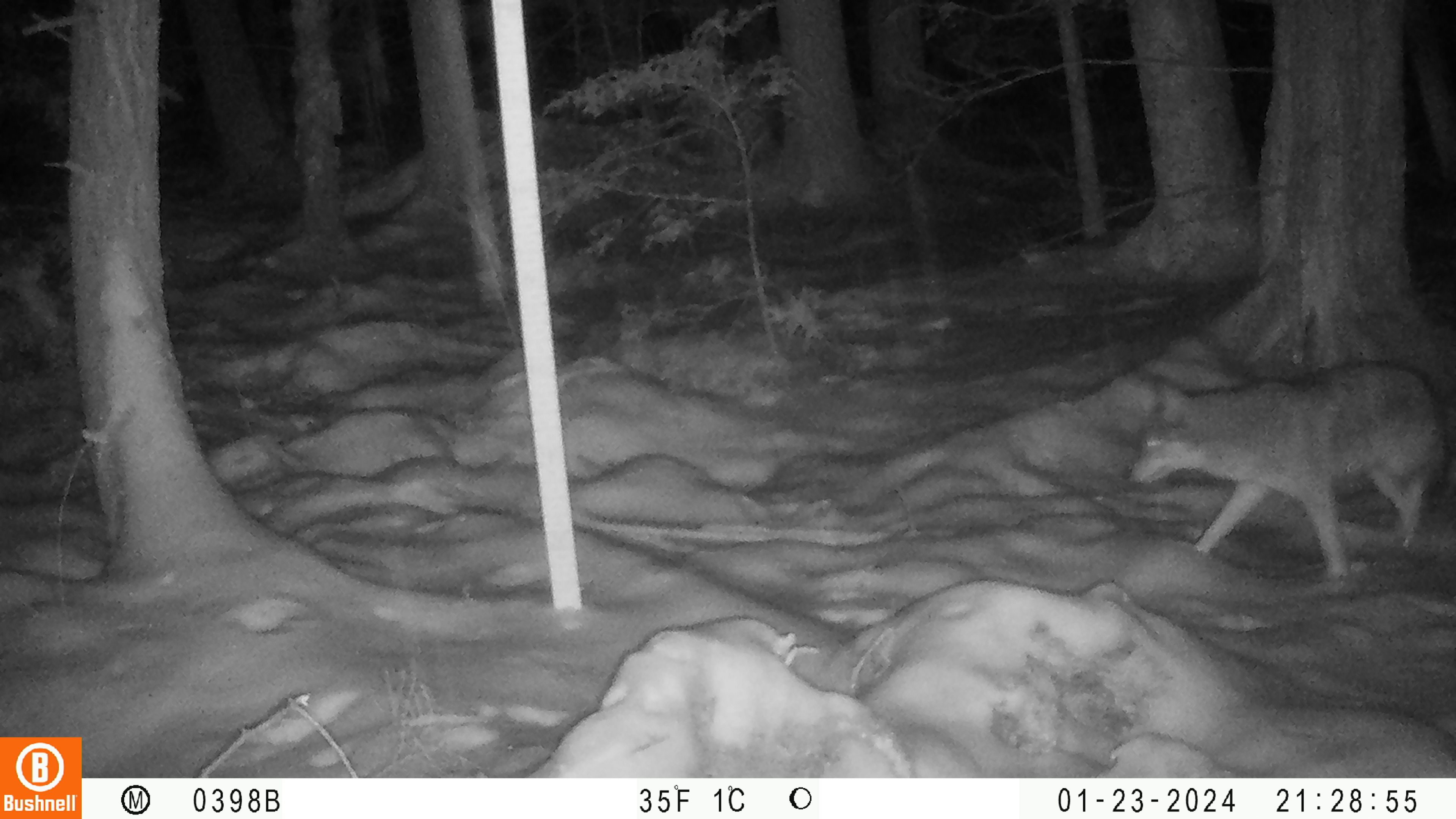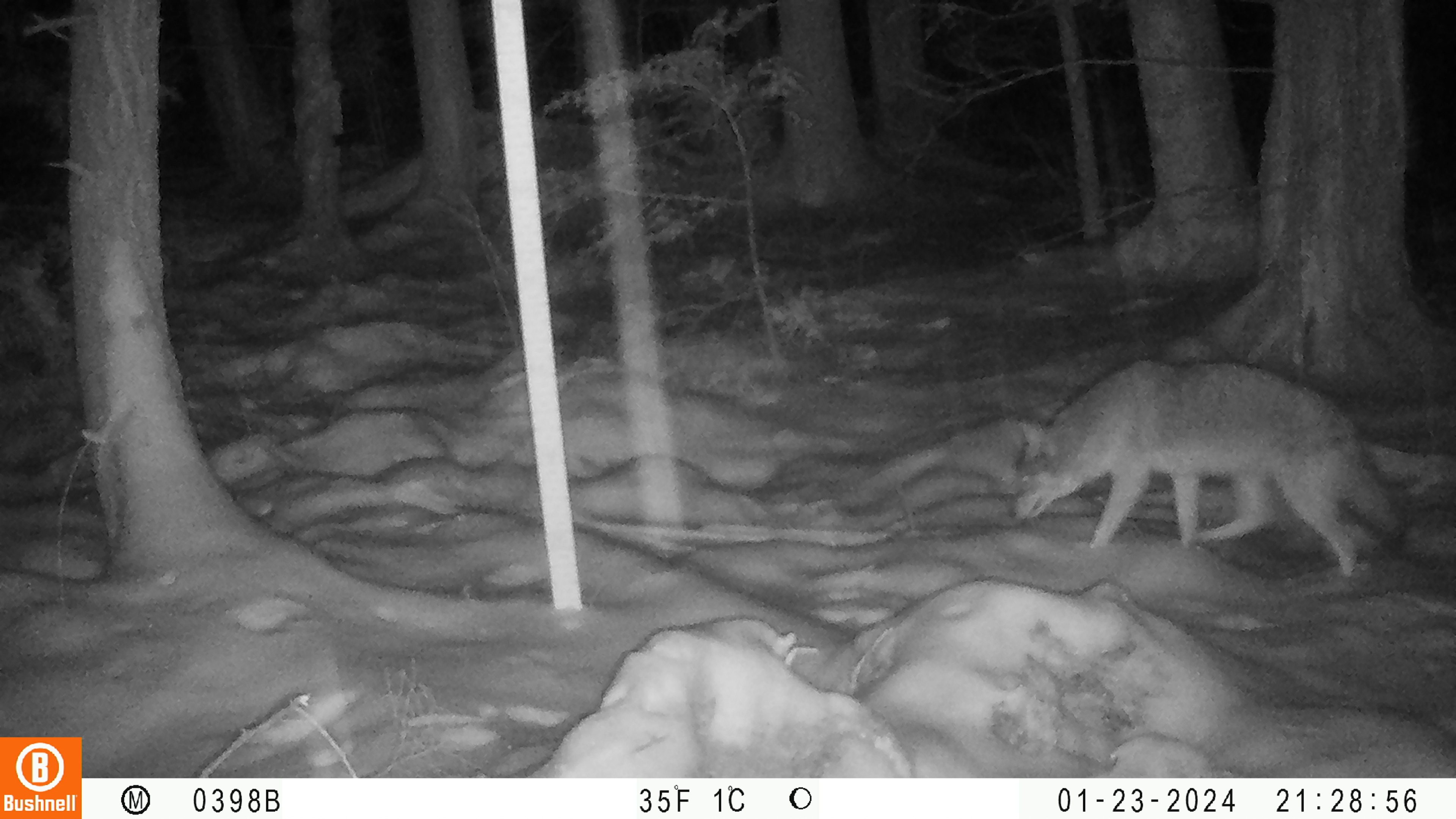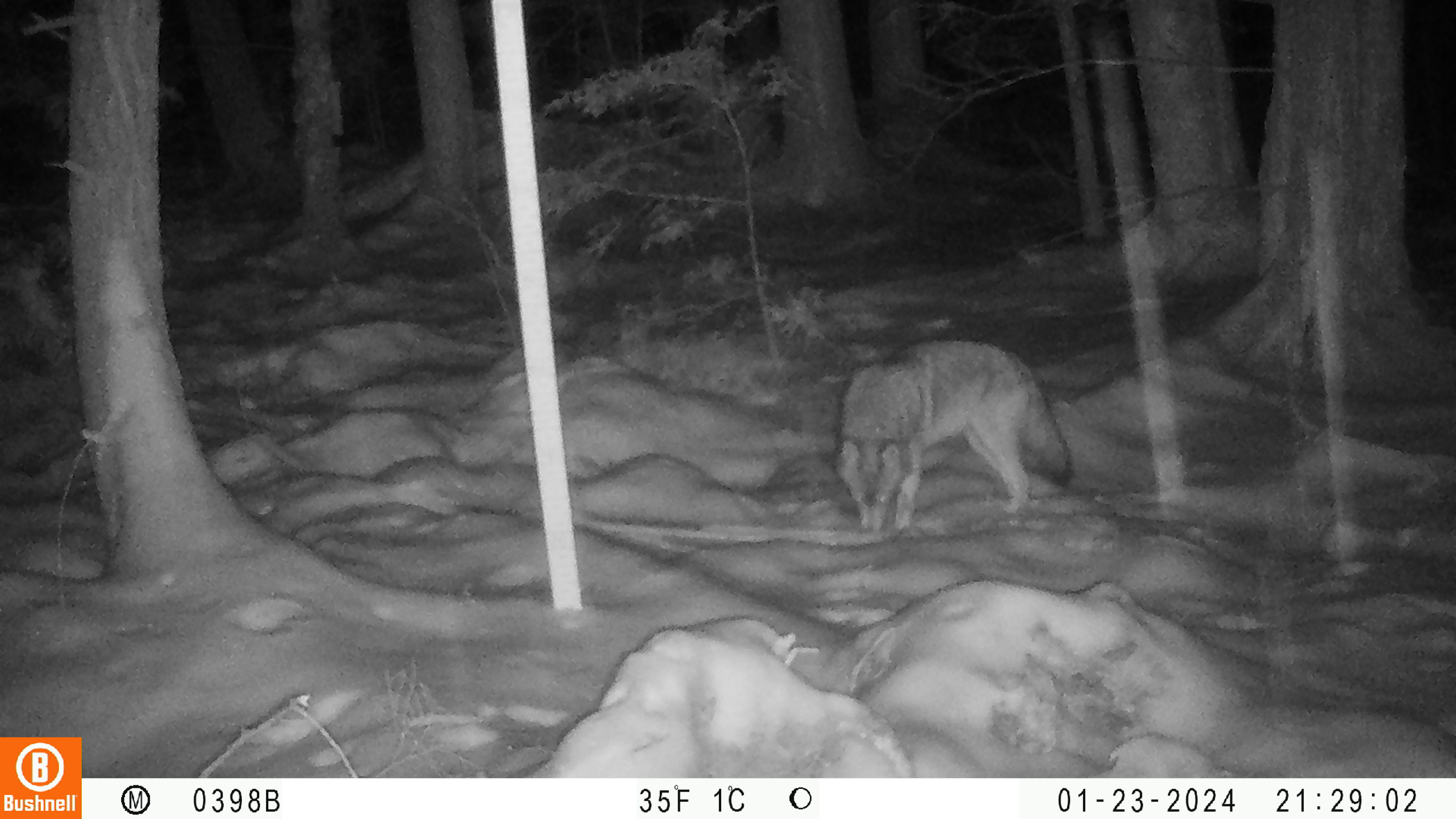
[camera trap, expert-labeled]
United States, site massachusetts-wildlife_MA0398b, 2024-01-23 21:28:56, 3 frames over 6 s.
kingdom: Animalia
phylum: Chordata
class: Mammalia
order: Carnivora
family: Canidae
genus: Canis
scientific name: Canis latrans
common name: coyote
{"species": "coyote (Canis latrans)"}